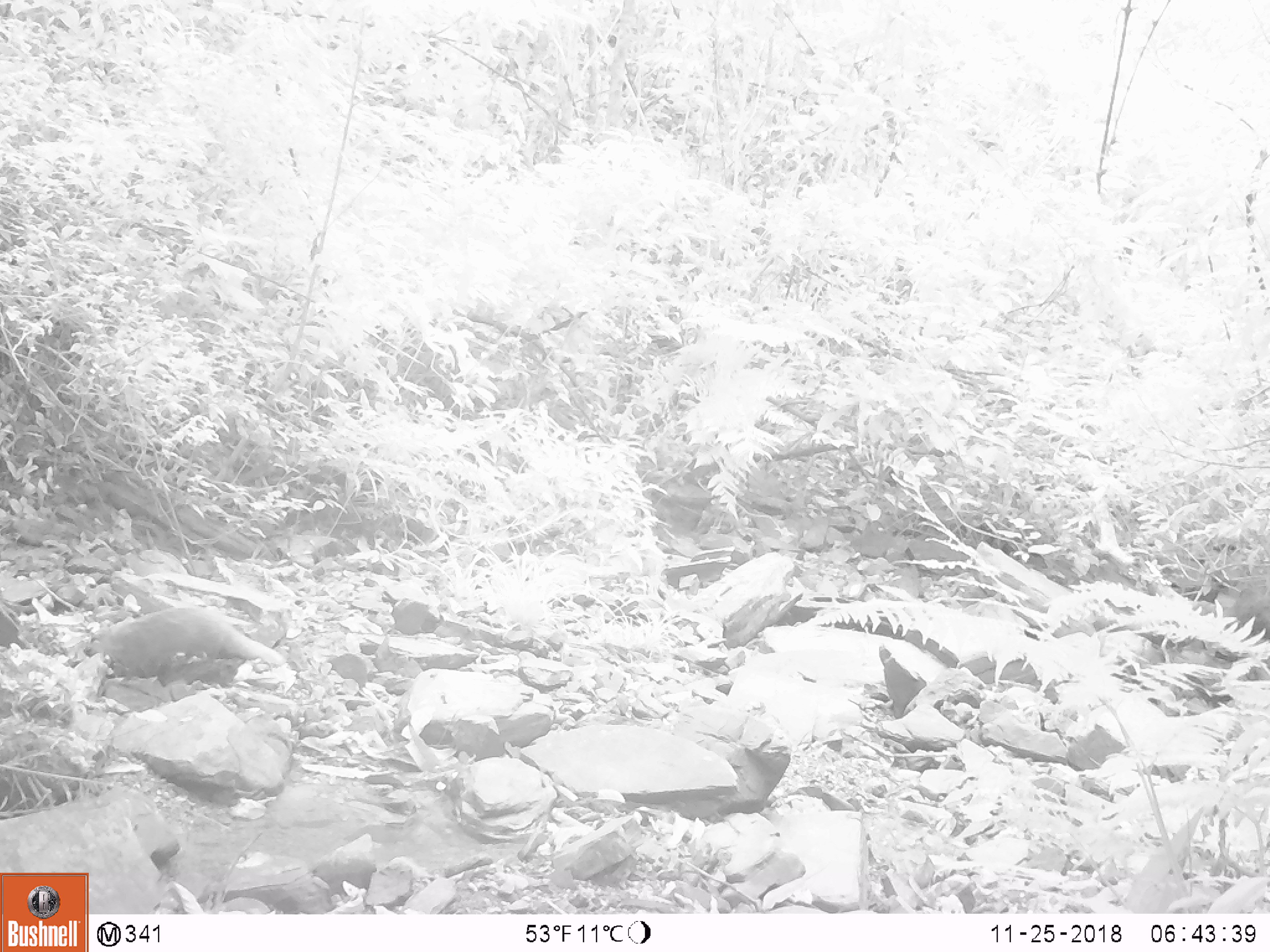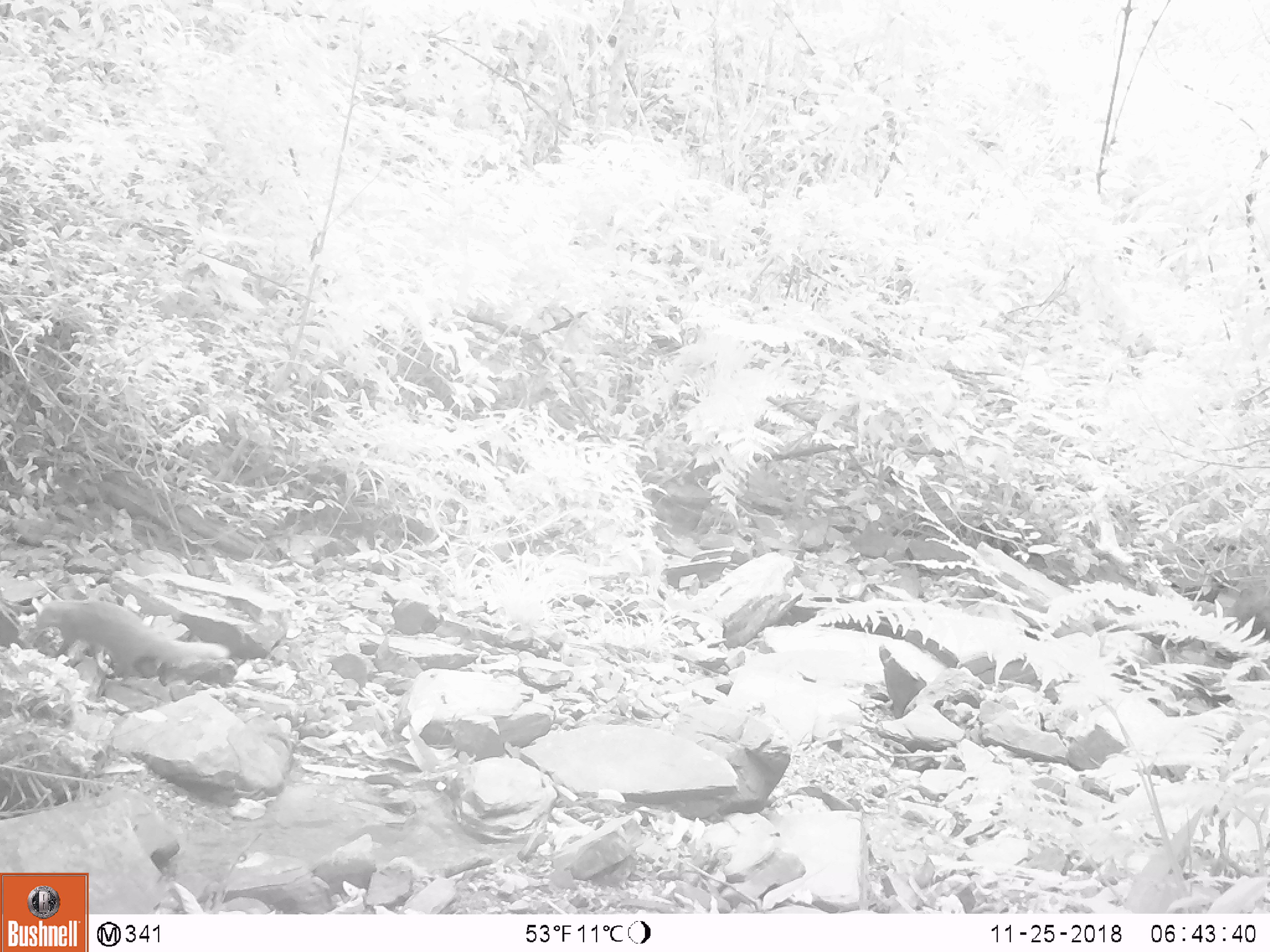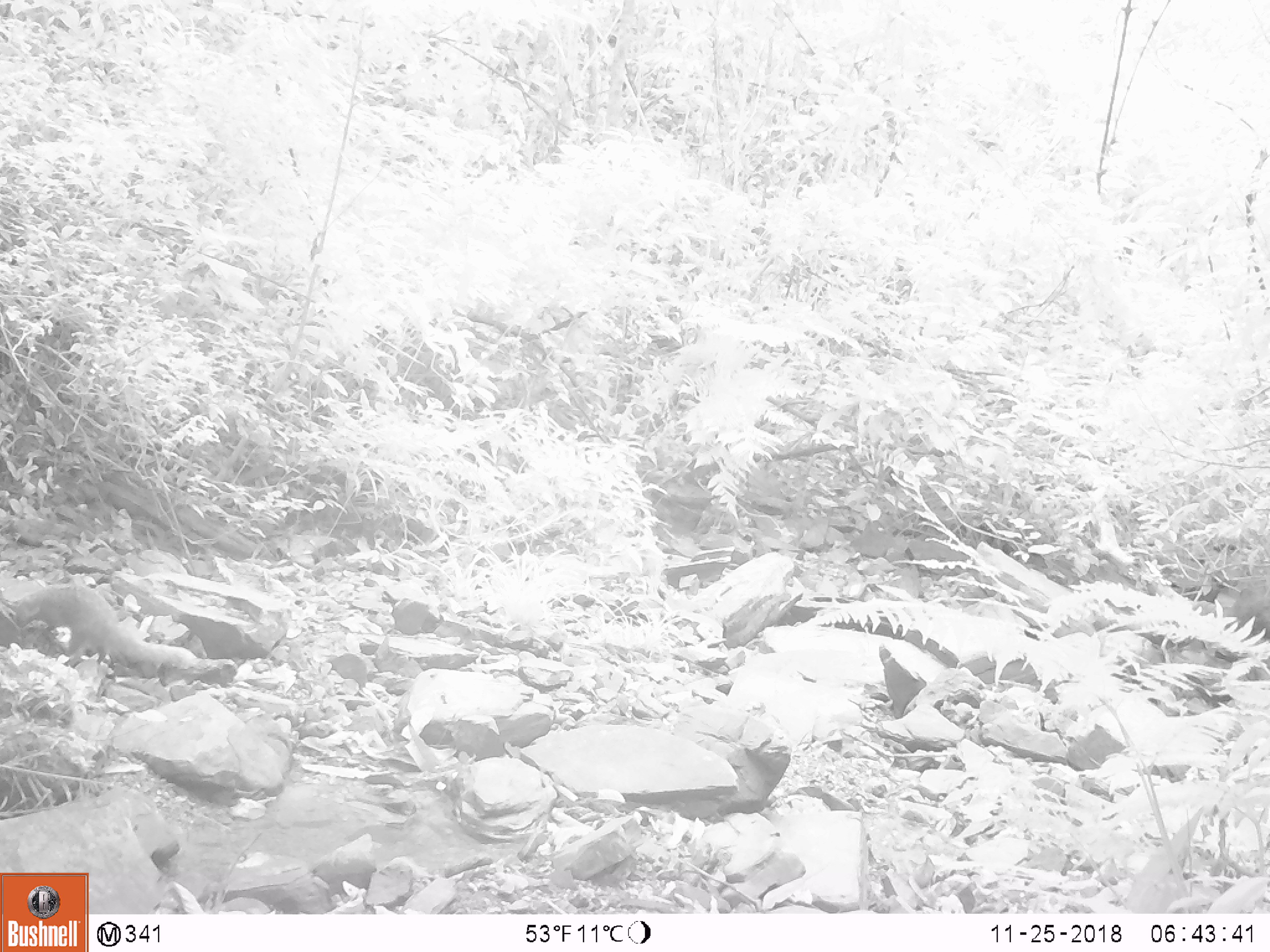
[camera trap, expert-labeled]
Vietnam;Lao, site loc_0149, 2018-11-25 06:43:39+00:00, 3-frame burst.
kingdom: Animalia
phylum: Chordata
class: Mammalia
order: Carnivora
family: Herpestidae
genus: Urva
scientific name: Urva urva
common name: crab-eating mongoose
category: crab eating mongoose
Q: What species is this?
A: Crab eating mongoose (crab-eating mongoose) (Urva urva).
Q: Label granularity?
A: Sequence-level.